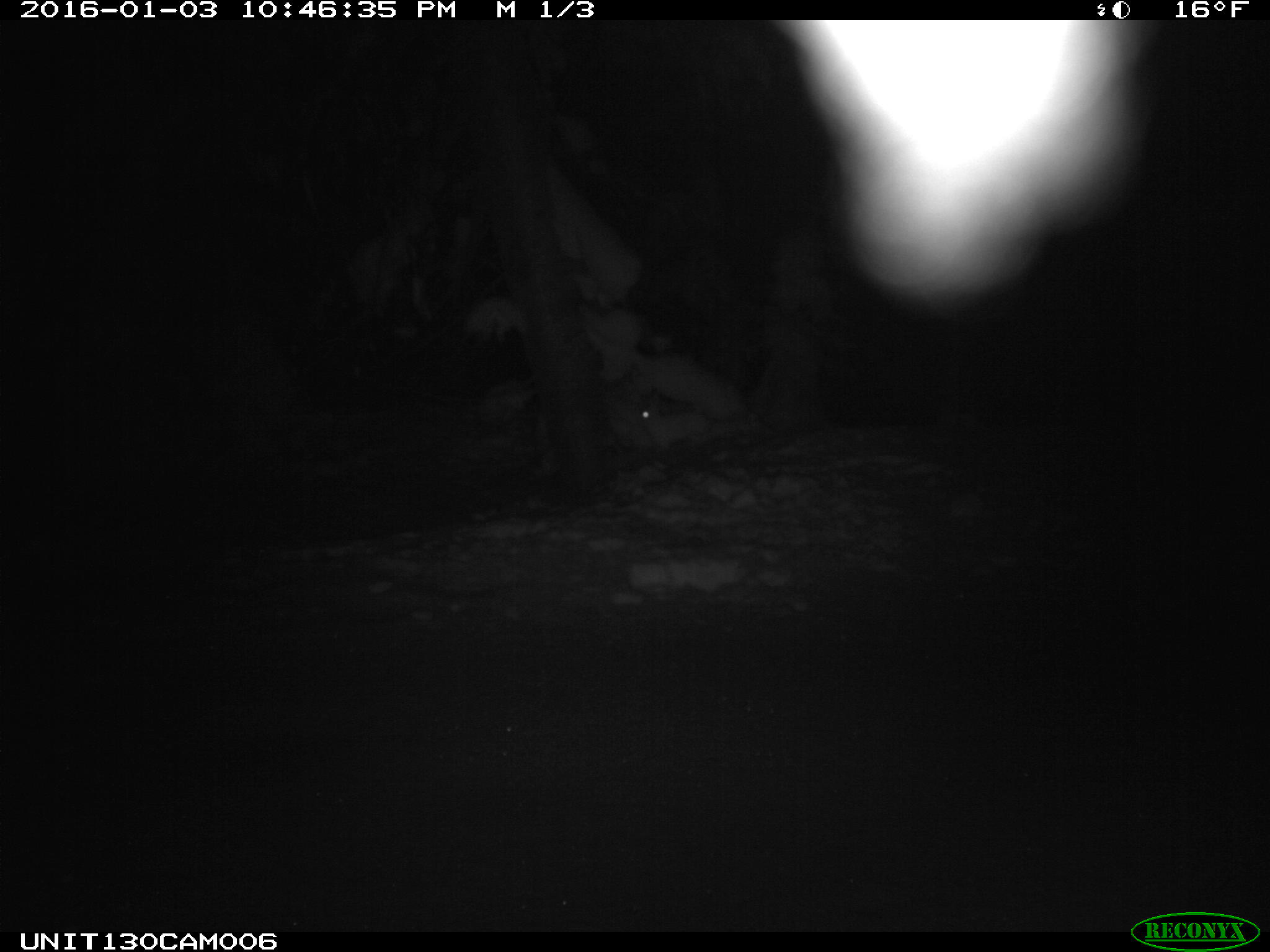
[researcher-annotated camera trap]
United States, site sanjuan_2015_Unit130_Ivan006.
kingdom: Animalia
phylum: Chordata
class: Mammalia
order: Lagomorpha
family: Leporidae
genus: Lepus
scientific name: Lepus americanus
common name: snowshoe hare